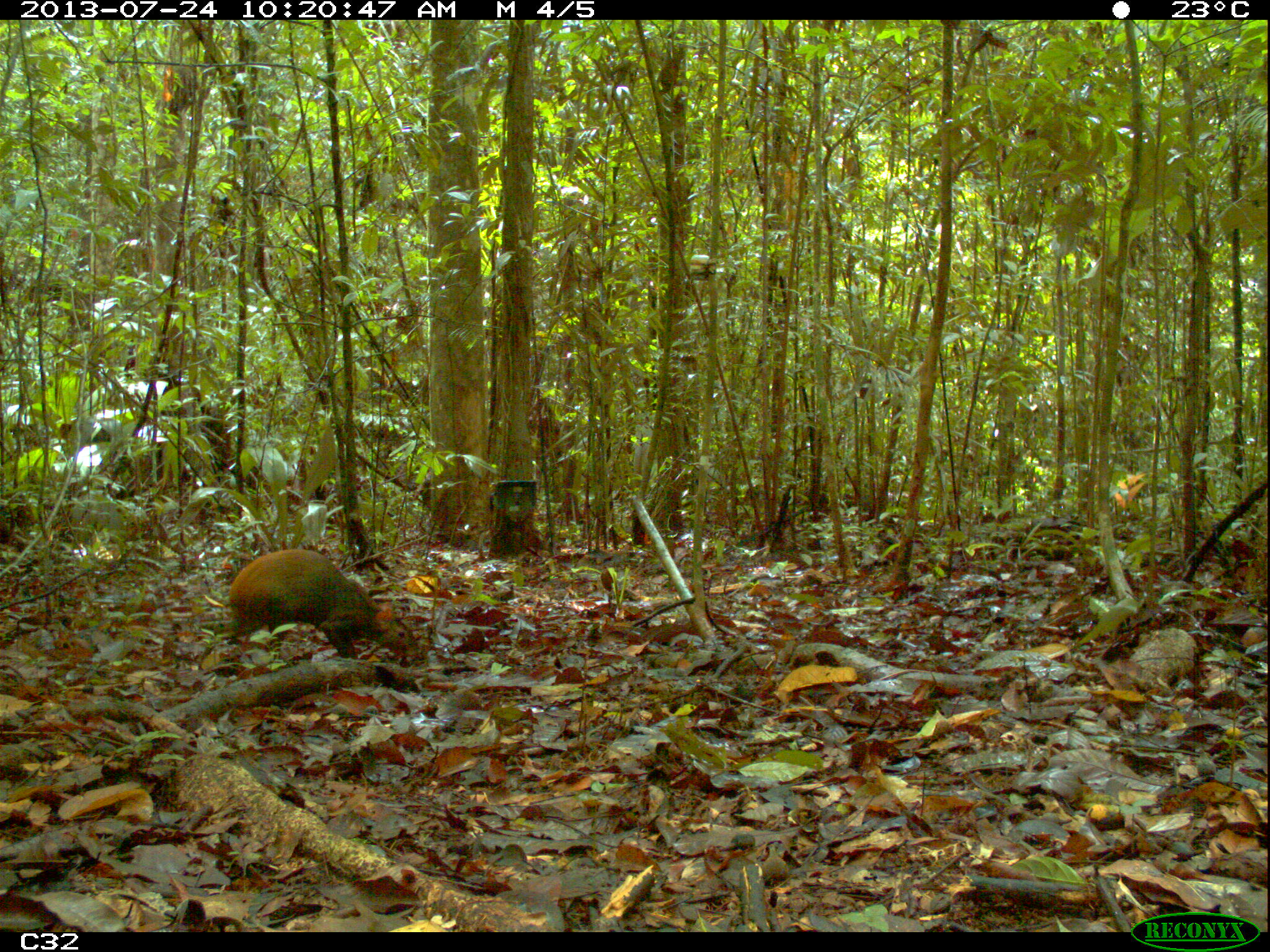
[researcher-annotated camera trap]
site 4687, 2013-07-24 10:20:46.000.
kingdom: Animalia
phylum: Chordata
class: Mammalia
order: Rodentia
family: Dasyproctidae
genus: Dasyprocta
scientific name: Dasyprocta leporina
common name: red-rumped agouti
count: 1